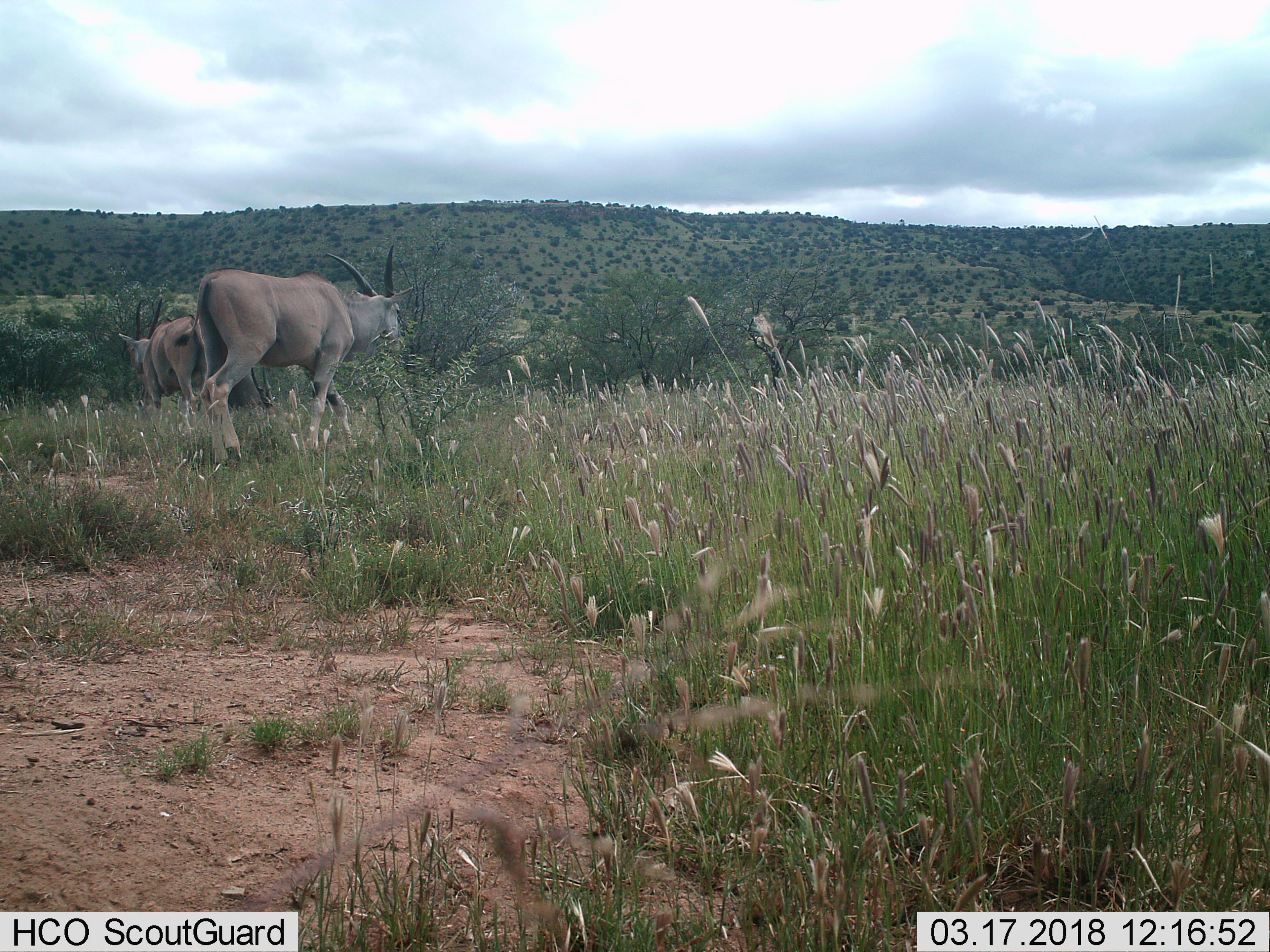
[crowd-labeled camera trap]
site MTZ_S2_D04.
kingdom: Animalia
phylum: Chordata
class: Mammalia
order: Artiodactyla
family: Bovidae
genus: Tragelaphus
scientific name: Tragelaphus oryx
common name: eland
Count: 2.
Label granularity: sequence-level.